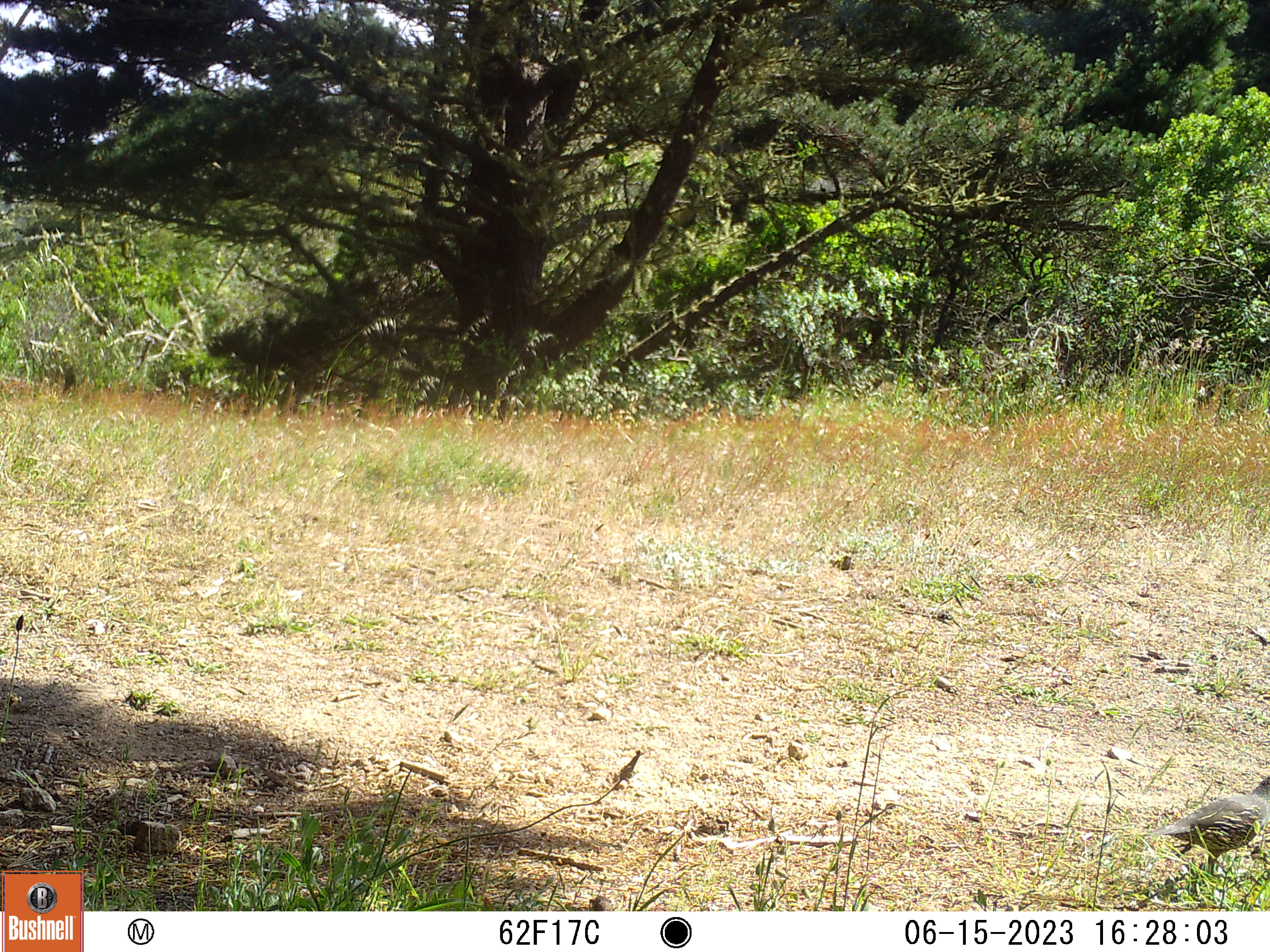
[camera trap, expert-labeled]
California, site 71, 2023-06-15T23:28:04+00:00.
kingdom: Animalia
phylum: Chordata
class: Aves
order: Galliformes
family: Odontophoridae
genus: Callipepla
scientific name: Callipepla californica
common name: california quail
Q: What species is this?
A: California quail (Callipepla californica).